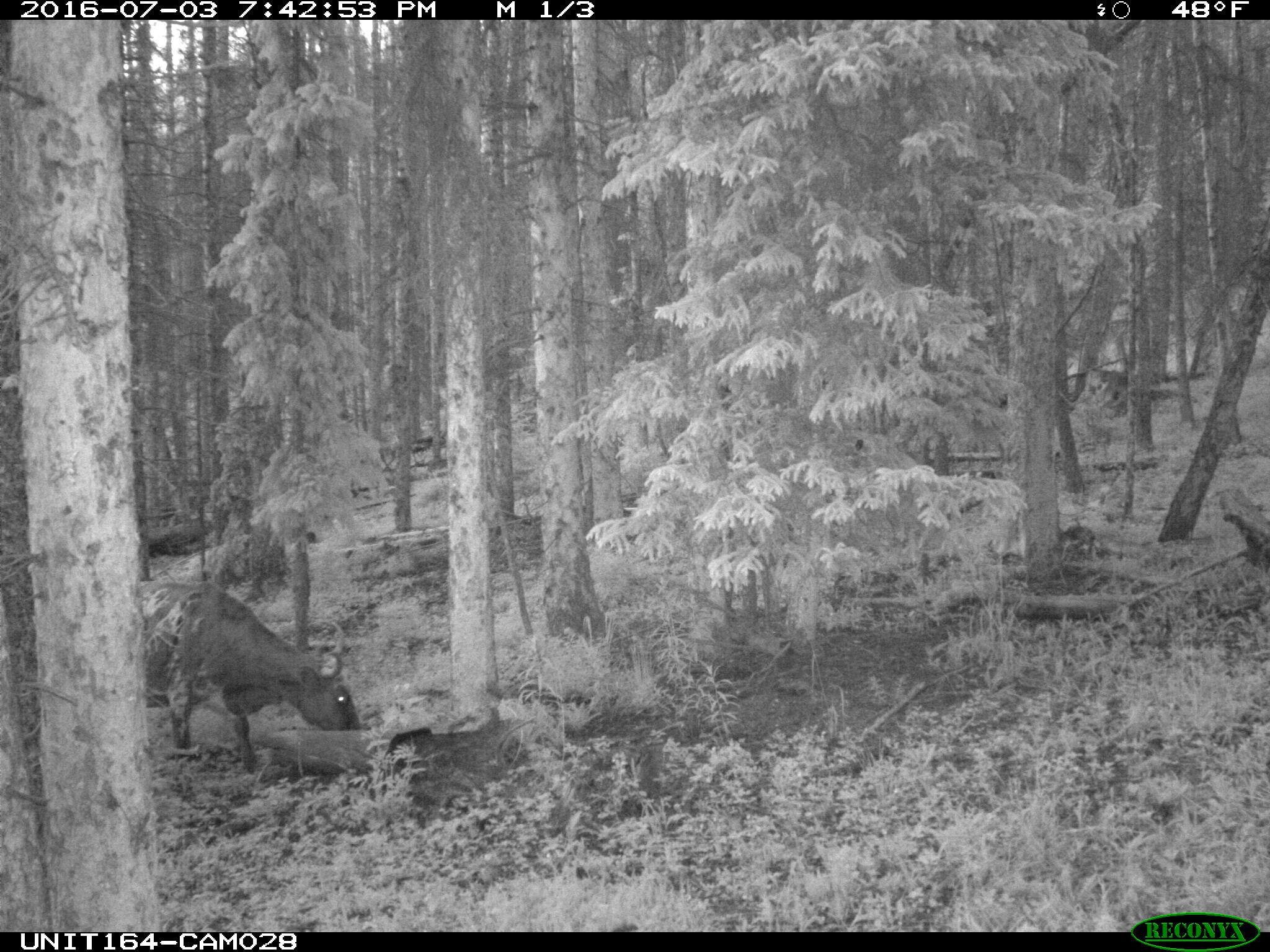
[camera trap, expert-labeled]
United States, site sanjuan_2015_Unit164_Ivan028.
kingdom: Animalia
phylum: Chordata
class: Mammalia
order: Artiodactyla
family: Bovidae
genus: Bos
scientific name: Bos taurus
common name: domestic cow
Bos taurus (domestic cow).